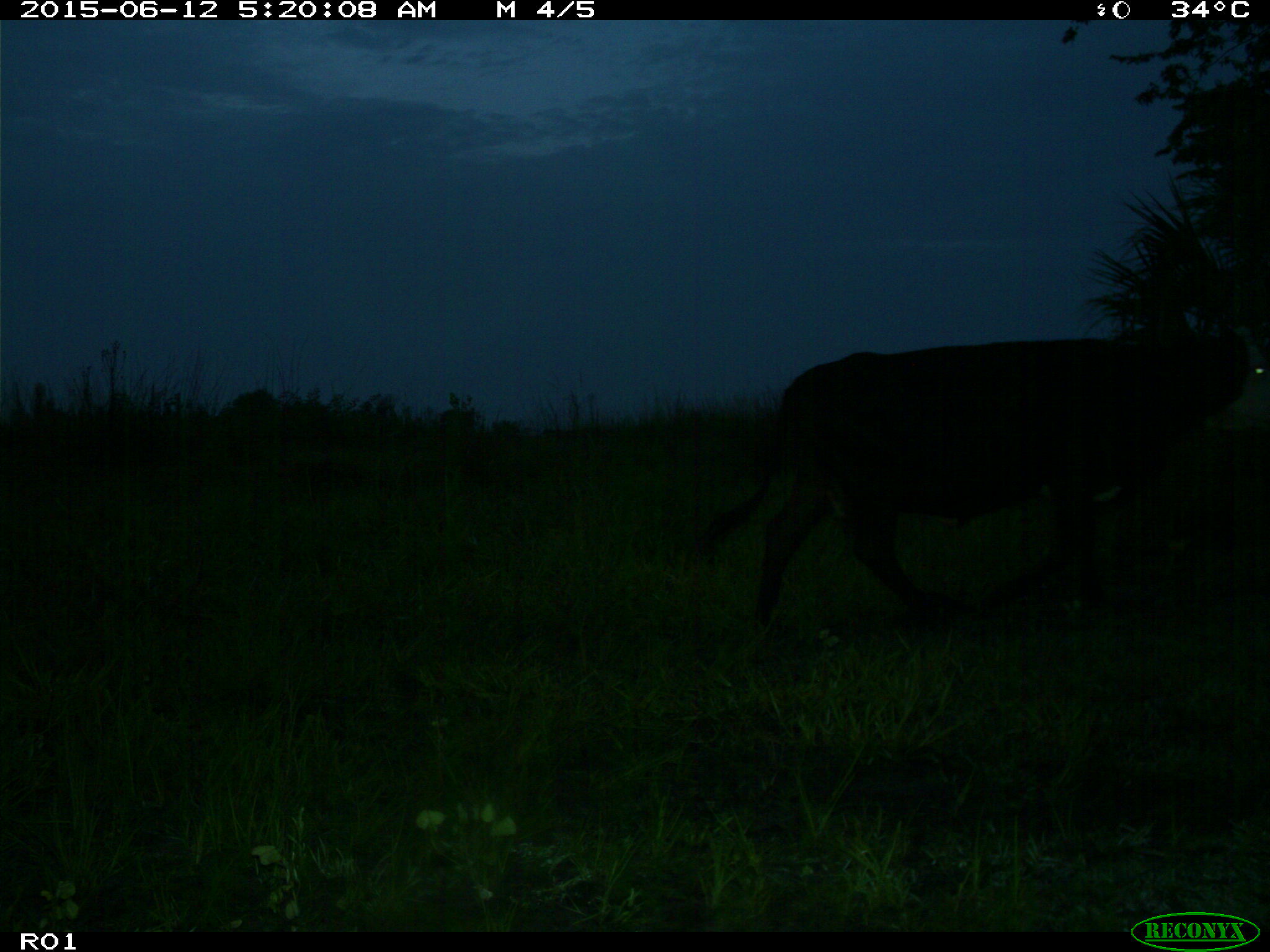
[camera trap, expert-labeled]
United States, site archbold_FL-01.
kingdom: Animalia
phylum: Chordata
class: Mammalia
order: Artiodactyla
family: Bovidae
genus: Bos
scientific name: Bos taurus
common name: domestic cow